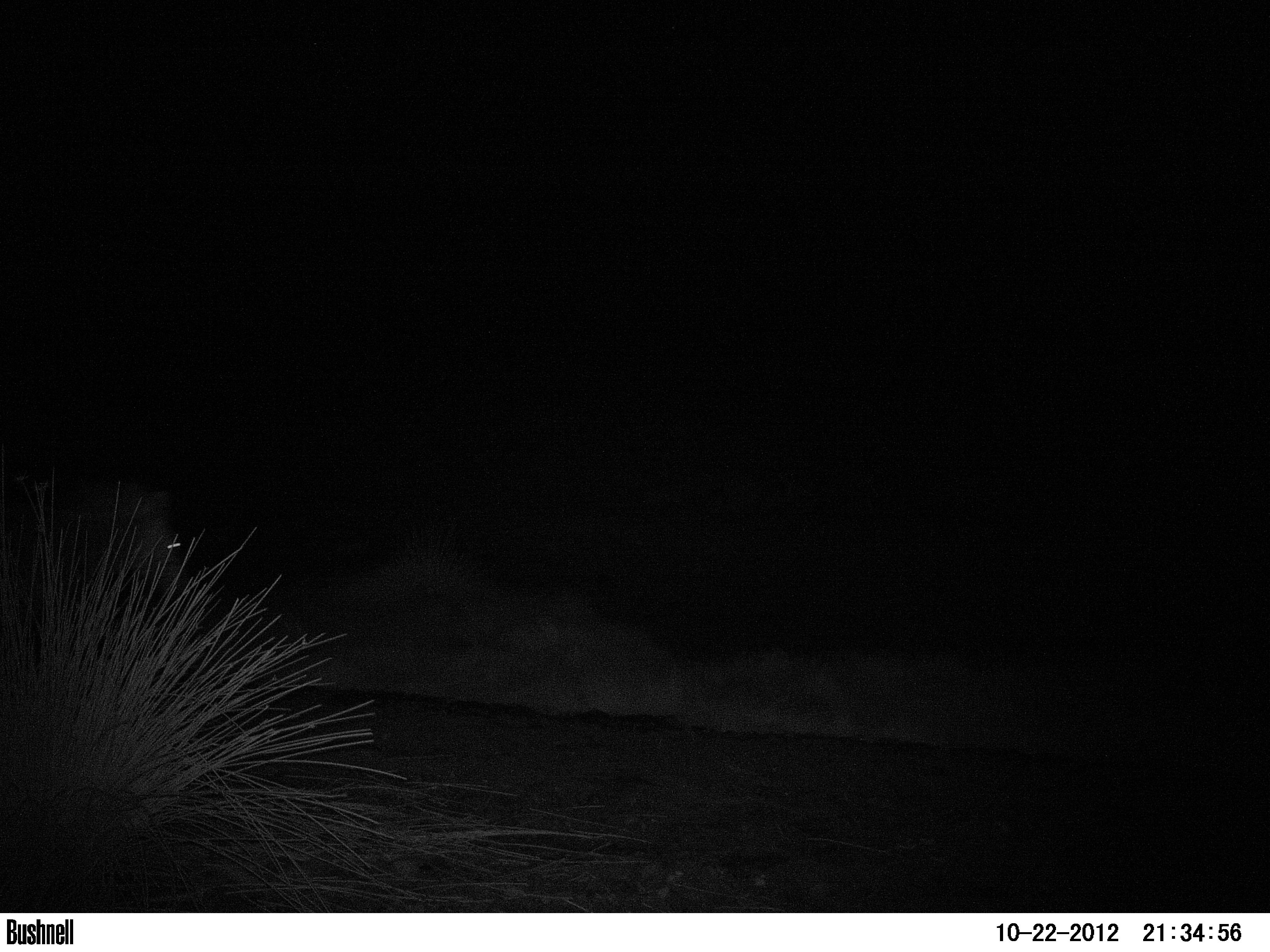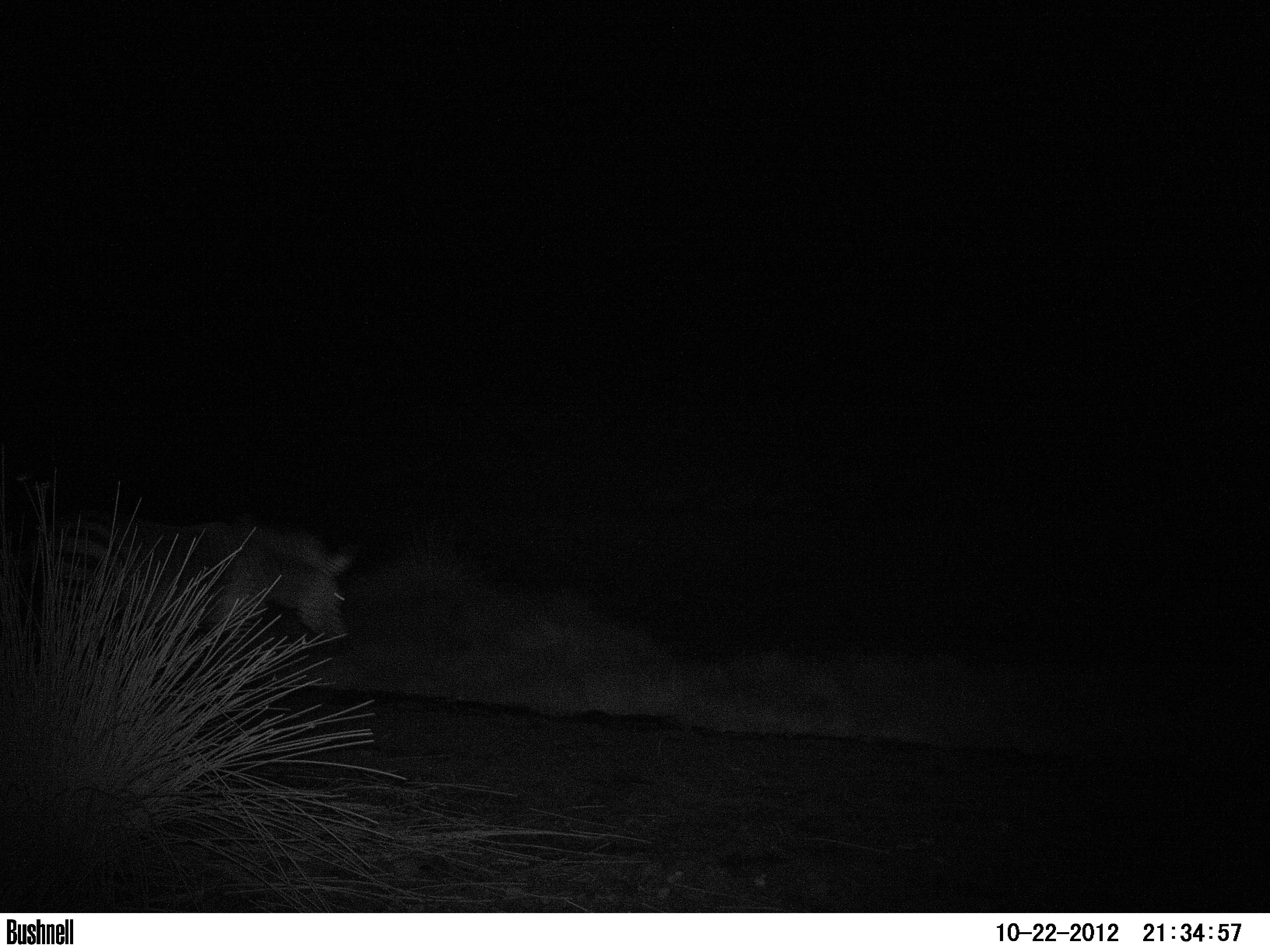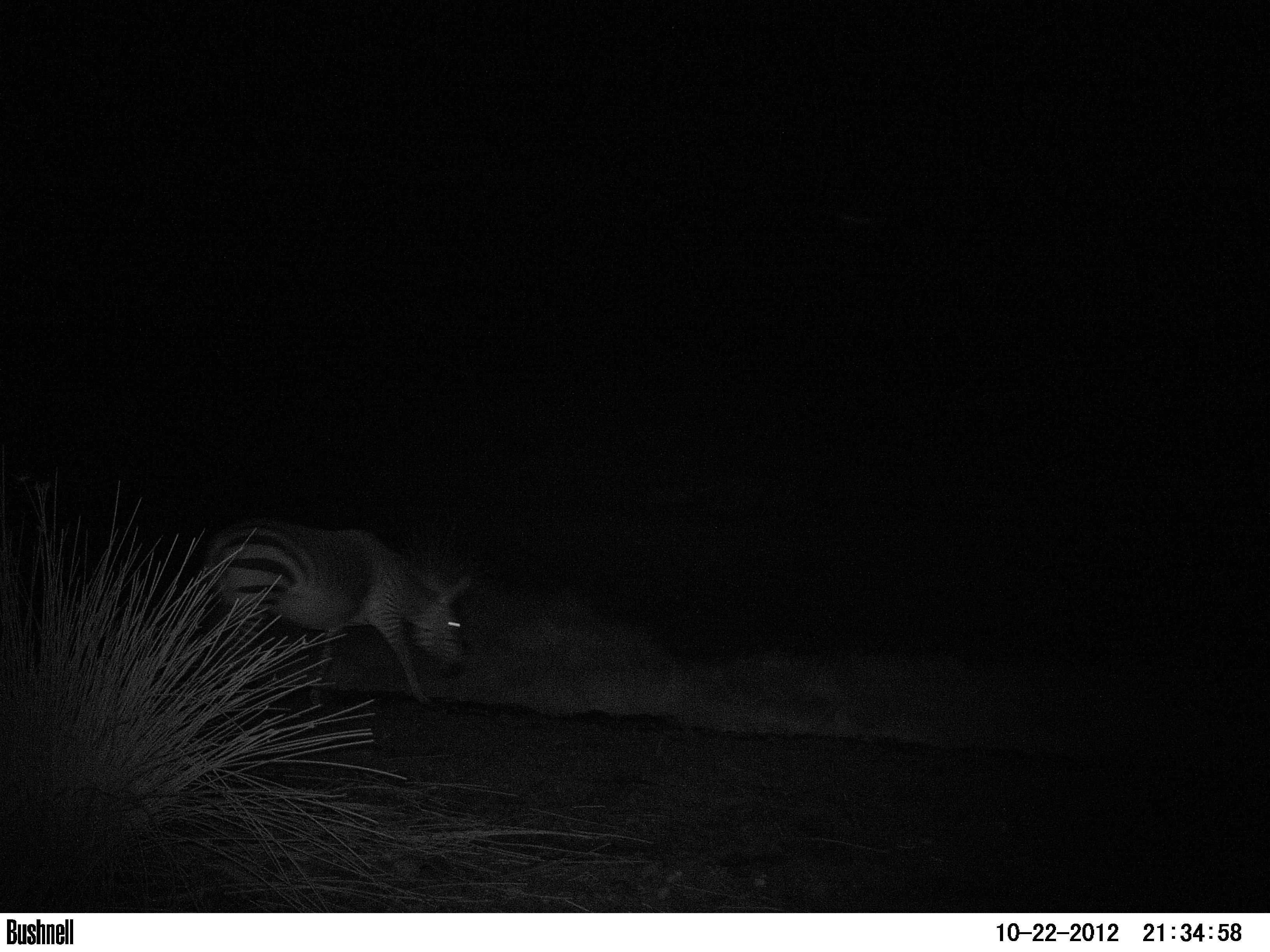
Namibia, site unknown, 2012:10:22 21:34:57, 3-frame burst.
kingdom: Animalia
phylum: Chordata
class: Mammalia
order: Perissodactyla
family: Equidae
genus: Equus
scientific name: Equus zebra hartmannae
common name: hartmann's mountain zebra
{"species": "Equus zebra hartmannae (hartmann's mountain zebra)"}